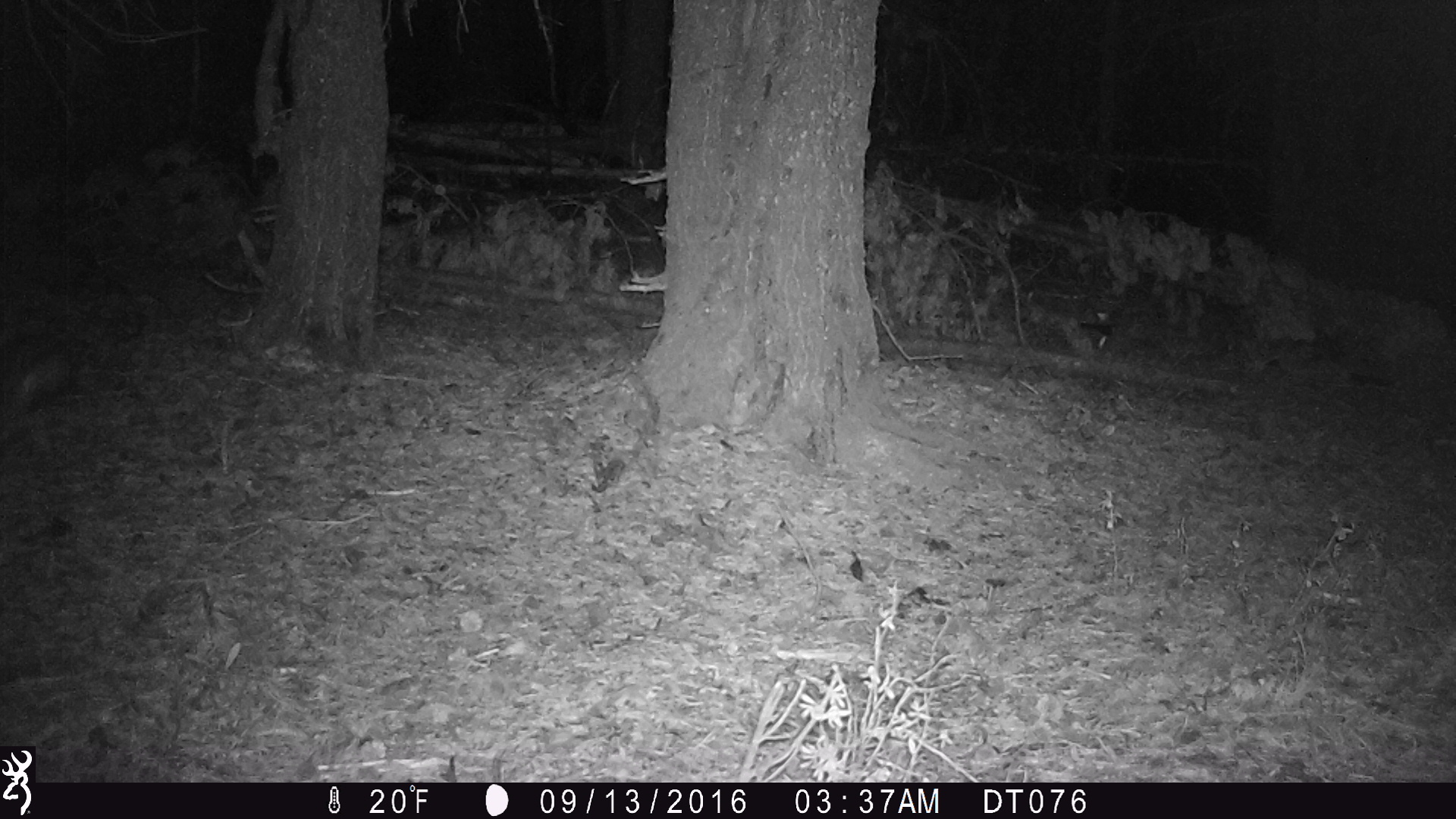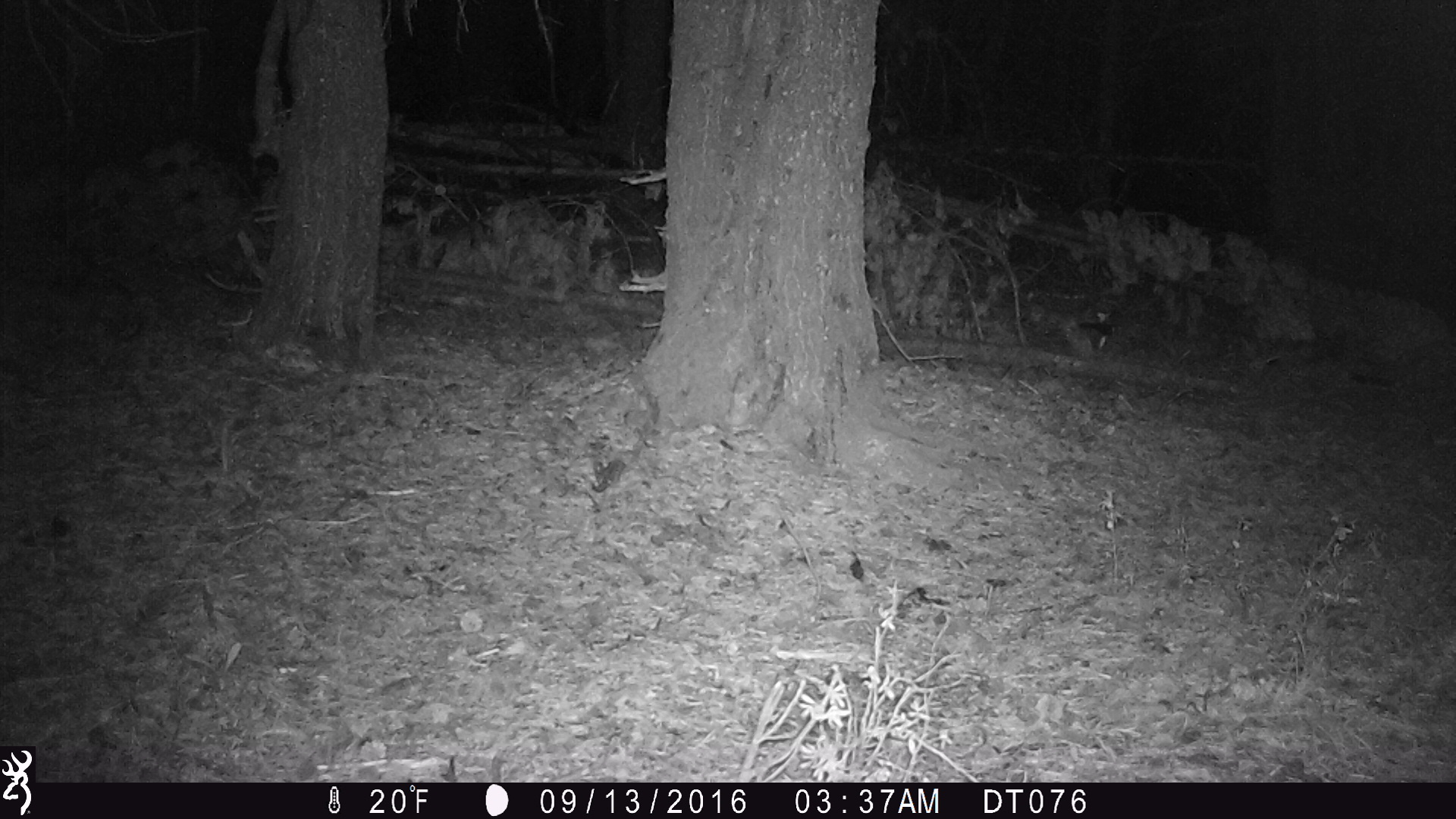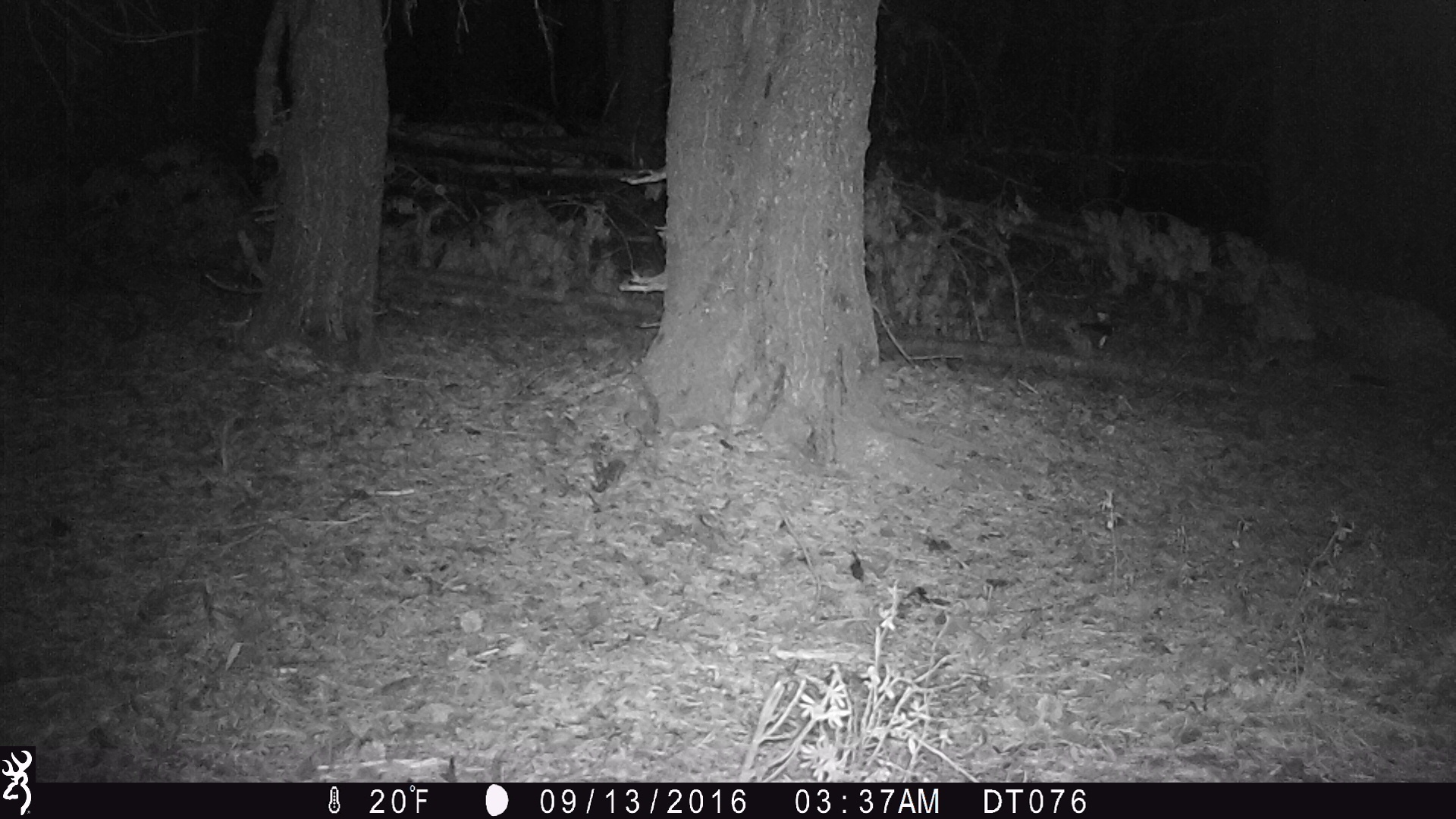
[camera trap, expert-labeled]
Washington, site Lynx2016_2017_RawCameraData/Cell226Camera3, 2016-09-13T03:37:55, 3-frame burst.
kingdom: Animalia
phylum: Chordata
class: Mammalia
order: Lagomorpha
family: Leporidae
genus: Lepus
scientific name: Lepus americanus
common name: snowshoe hare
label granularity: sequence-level